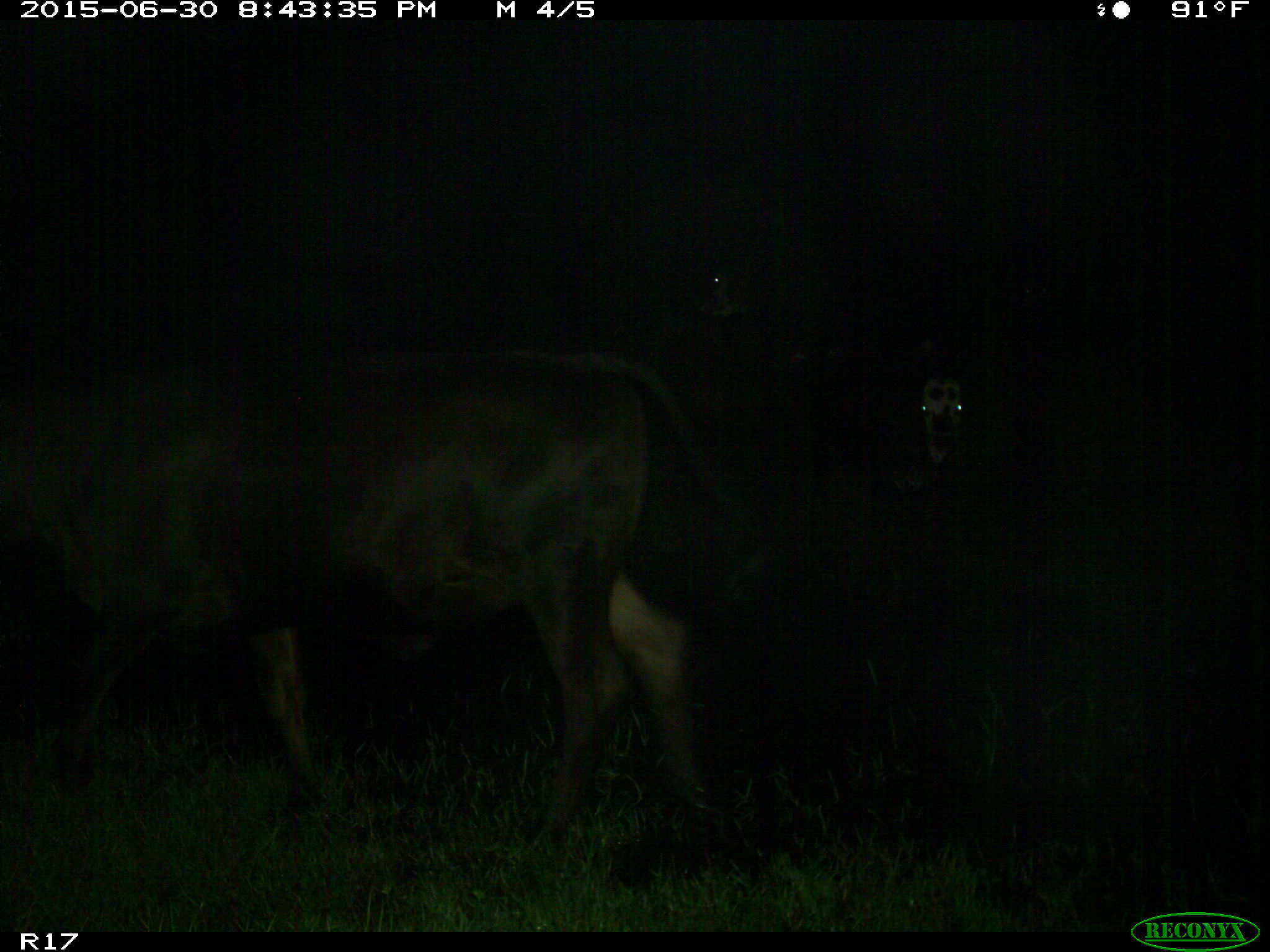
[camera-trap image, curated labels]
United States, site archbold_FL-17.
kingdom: Animalia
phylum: Chordata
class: Mammalia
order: Artiodactyla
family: Bovidae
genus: Bos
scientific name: Bos taurus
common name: domestic cow